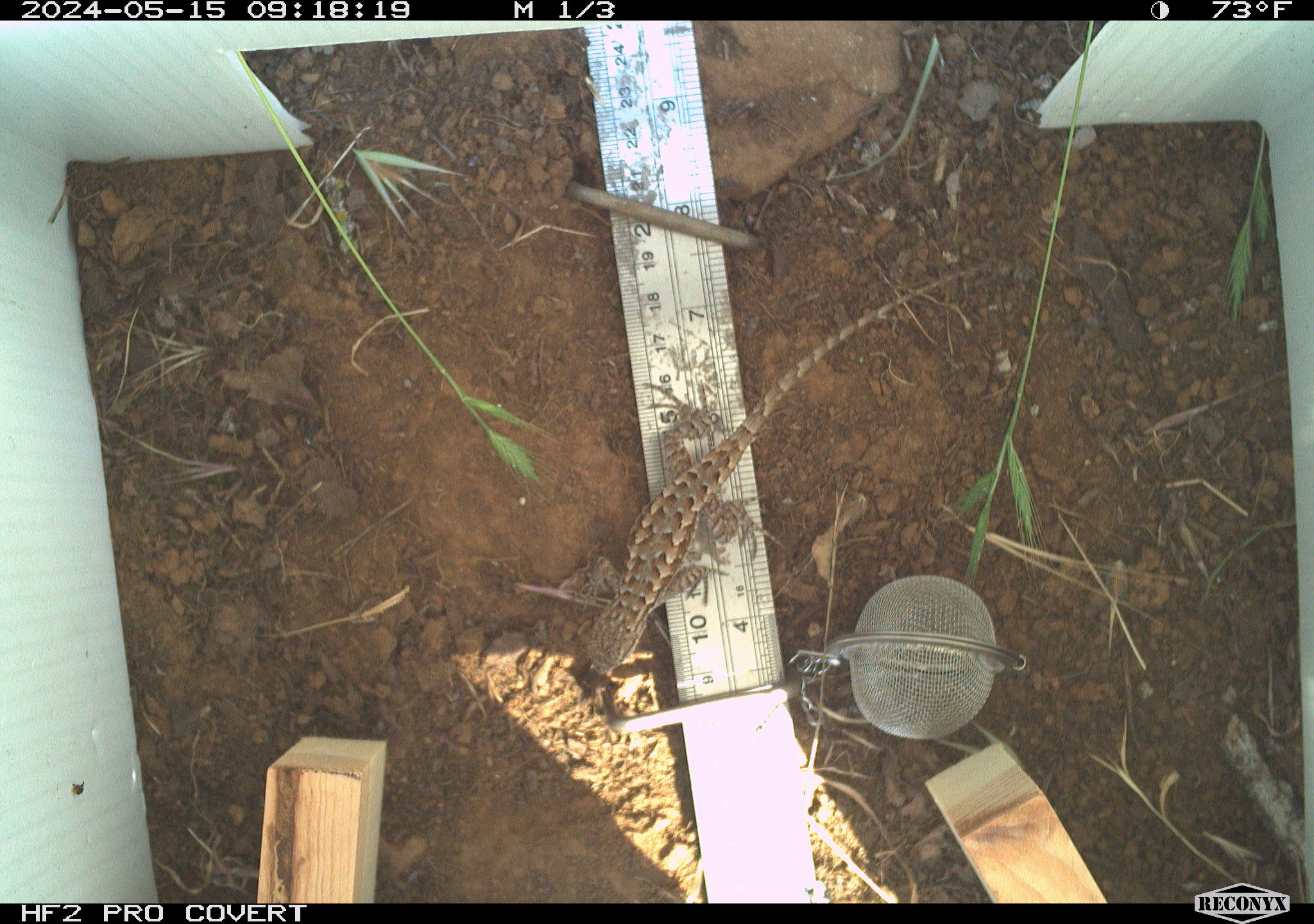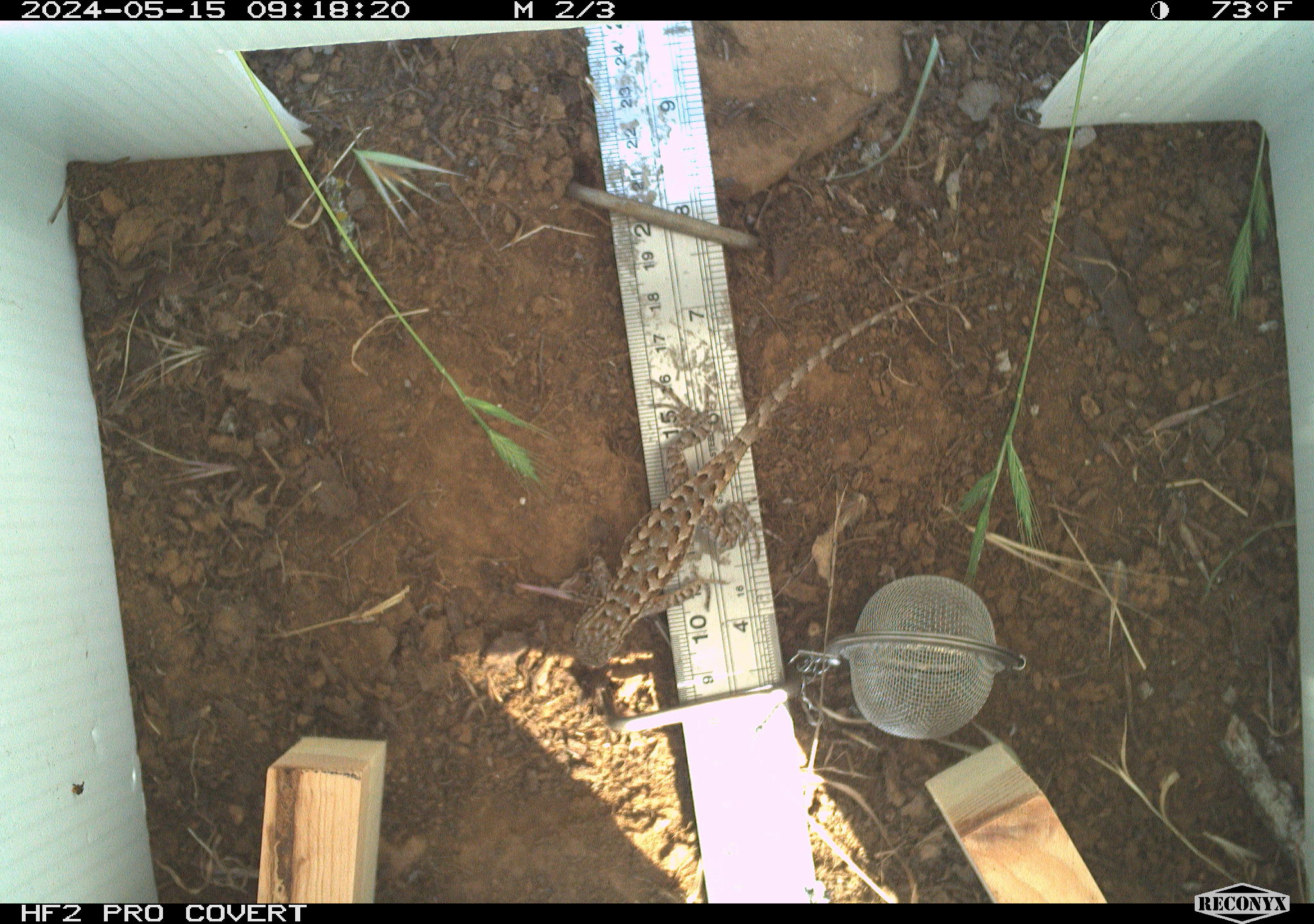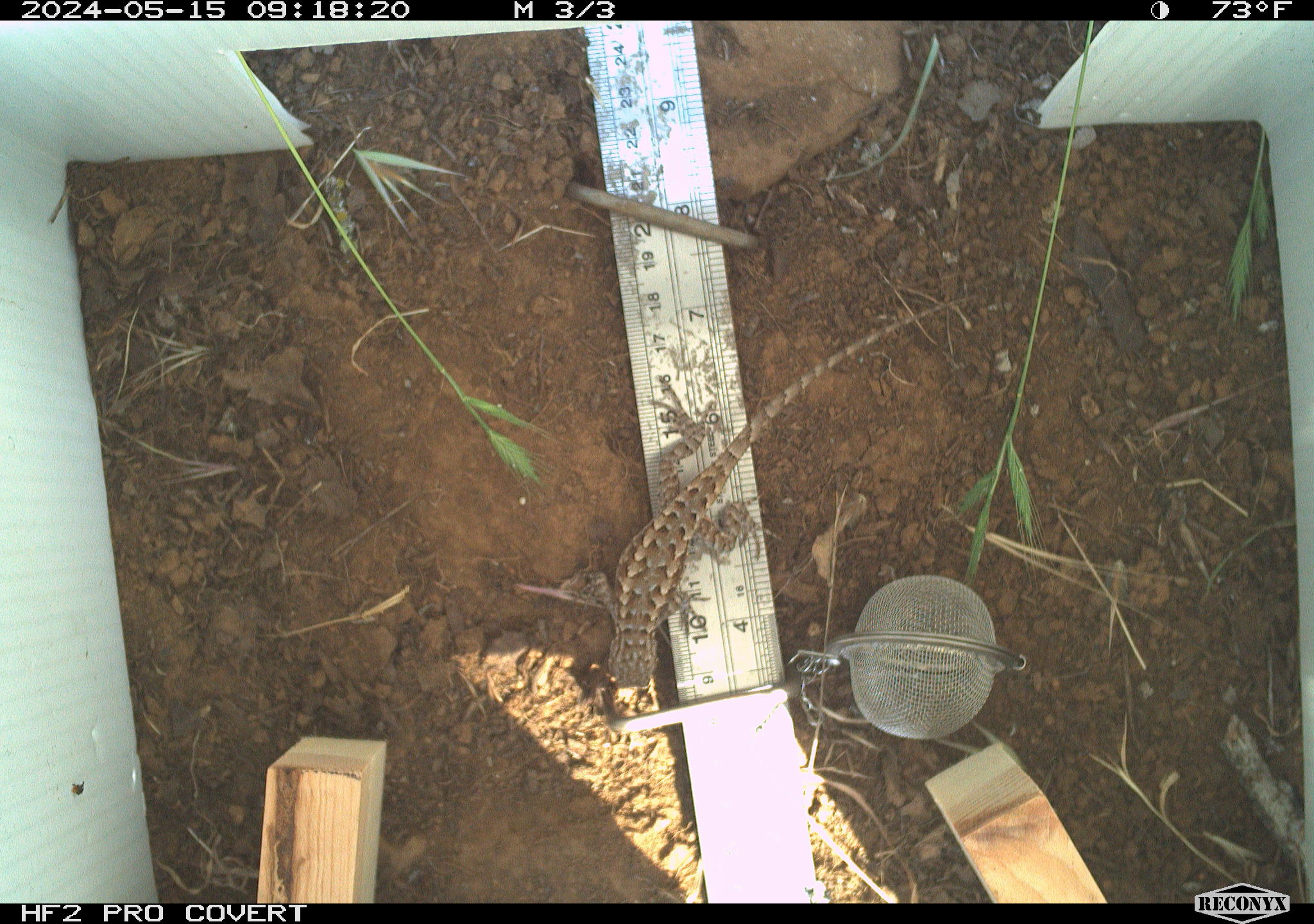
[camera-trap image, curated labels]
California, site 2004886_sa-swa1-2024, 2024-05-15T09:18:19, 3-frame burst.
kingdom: Animalia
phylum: Chordata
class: Reptilia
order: Squamata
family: Phrynosomatidae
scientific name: Phrynosomatidae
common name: phrynosomatid lizards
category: phrynosomatidae family